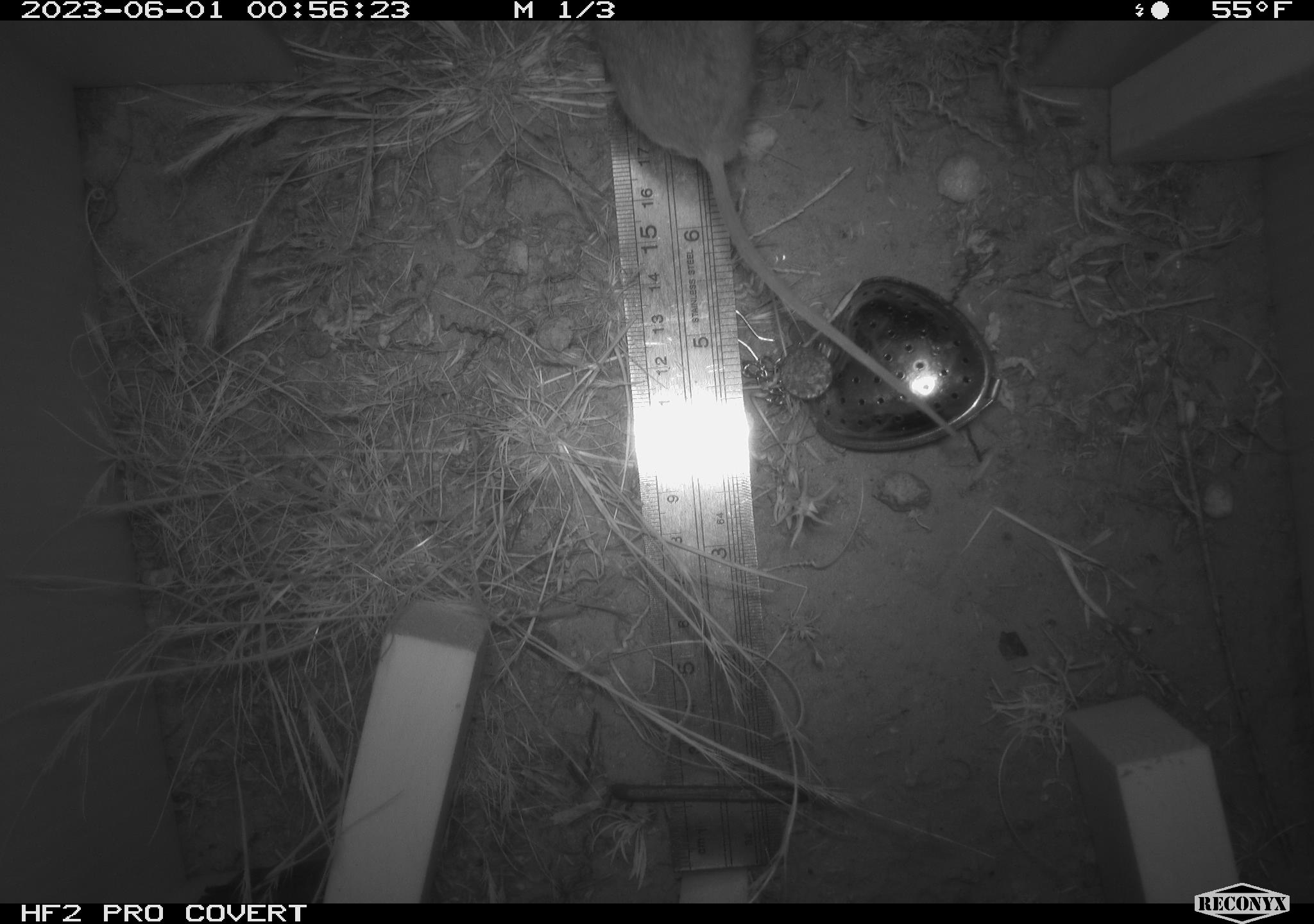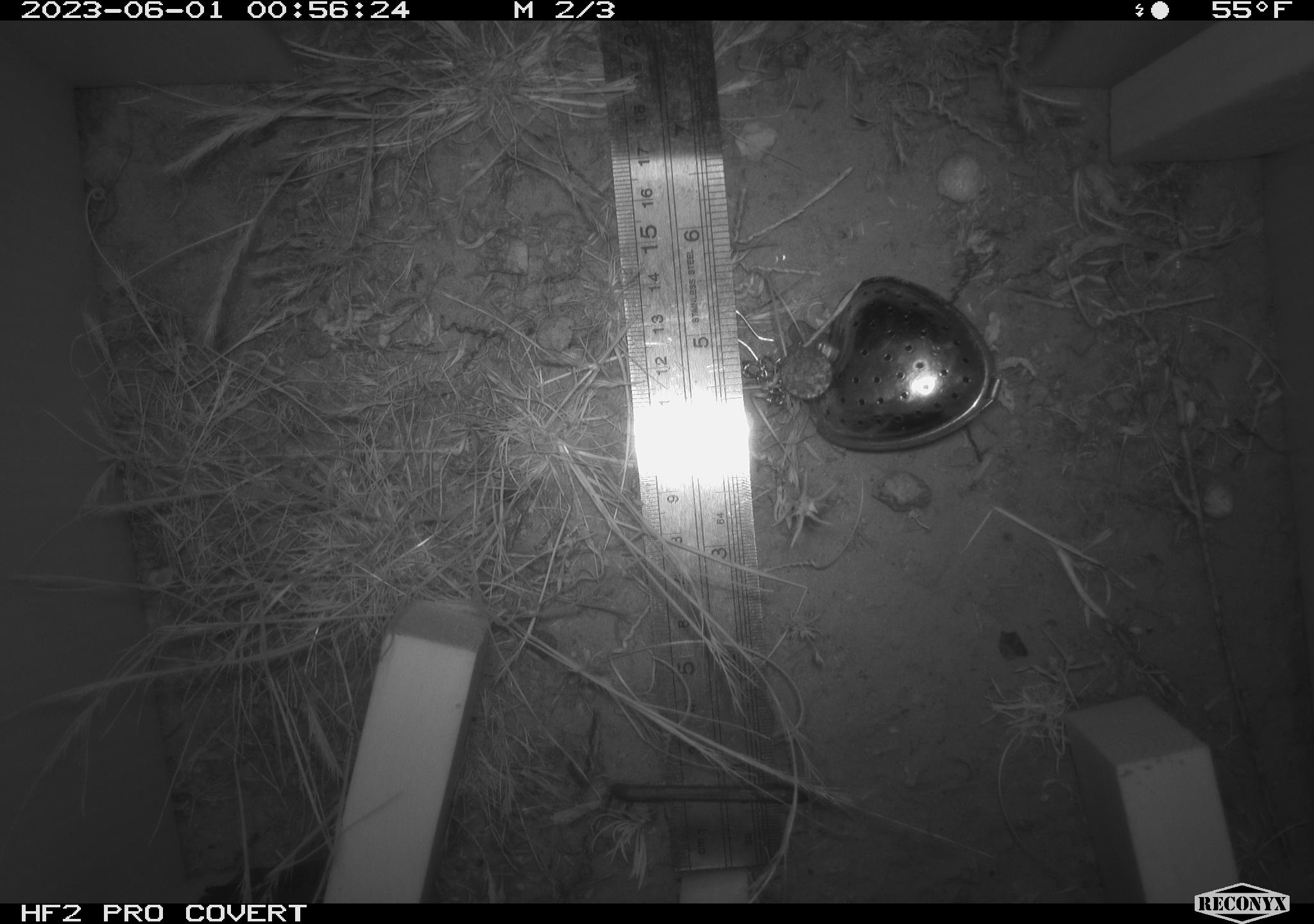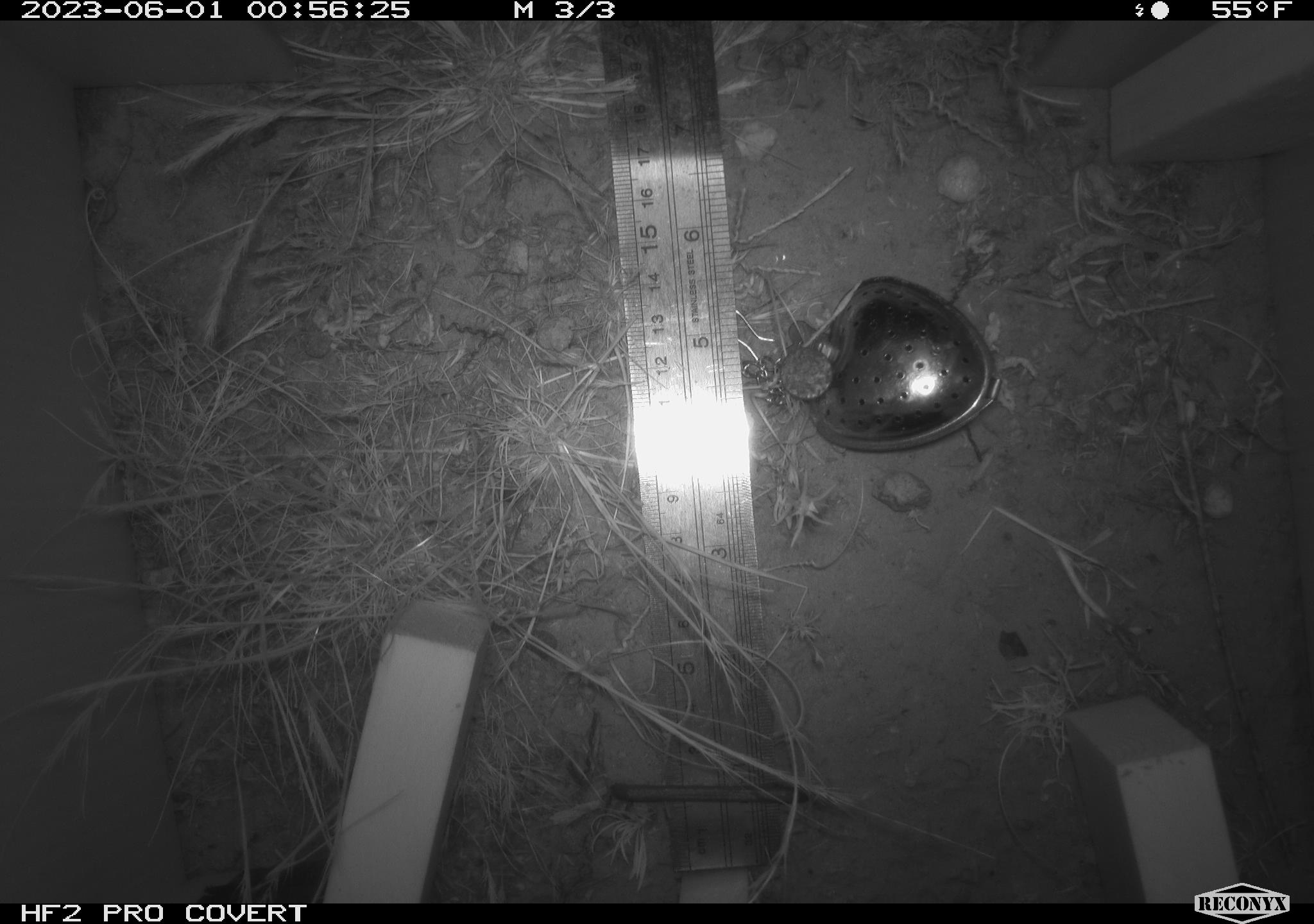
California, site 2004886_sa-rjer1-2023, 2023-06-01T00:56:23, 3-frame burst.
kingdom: Animalia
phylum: Chordata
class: Mammalia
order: Rodentia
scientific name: Rodentia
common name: mouse species